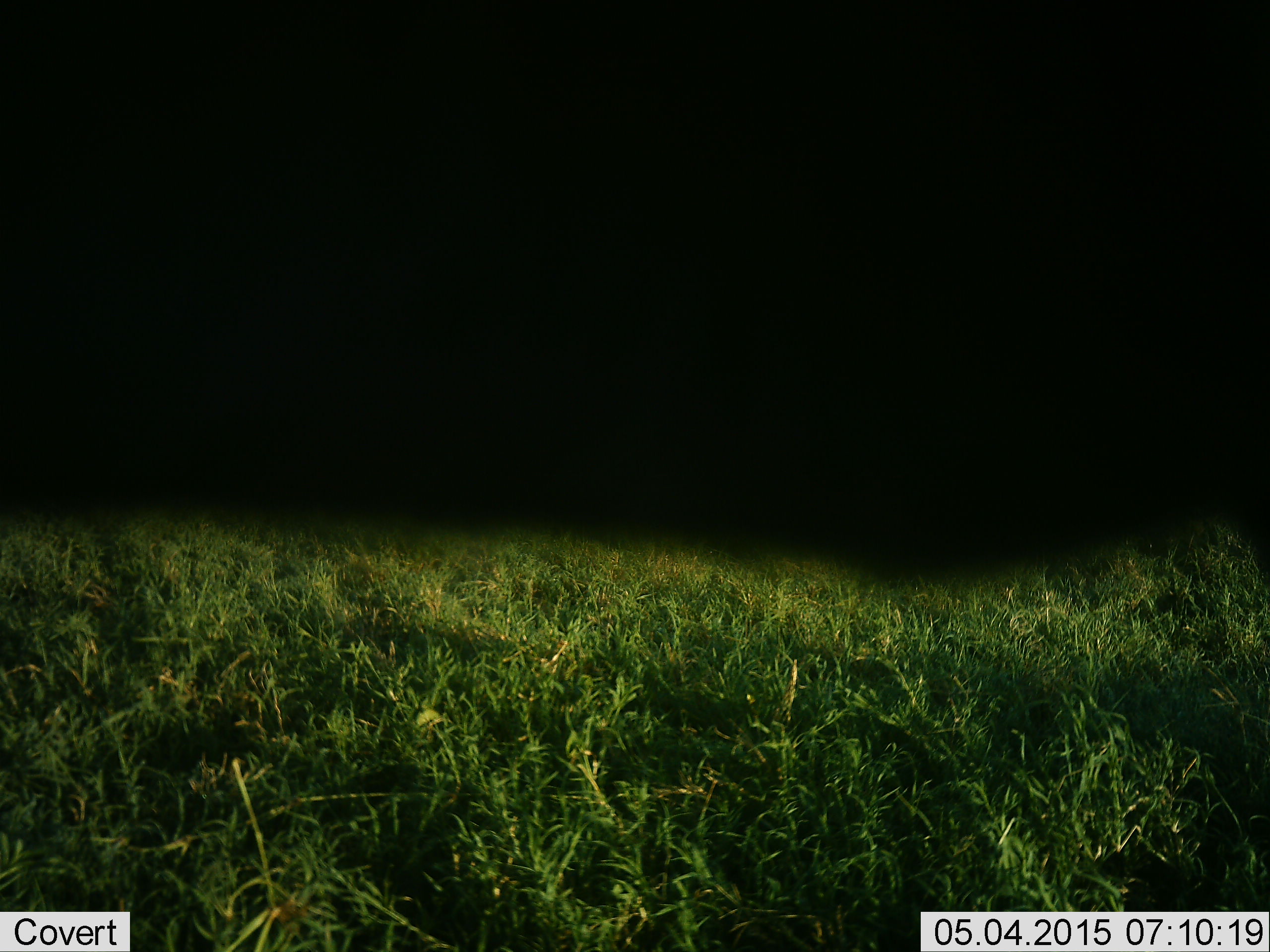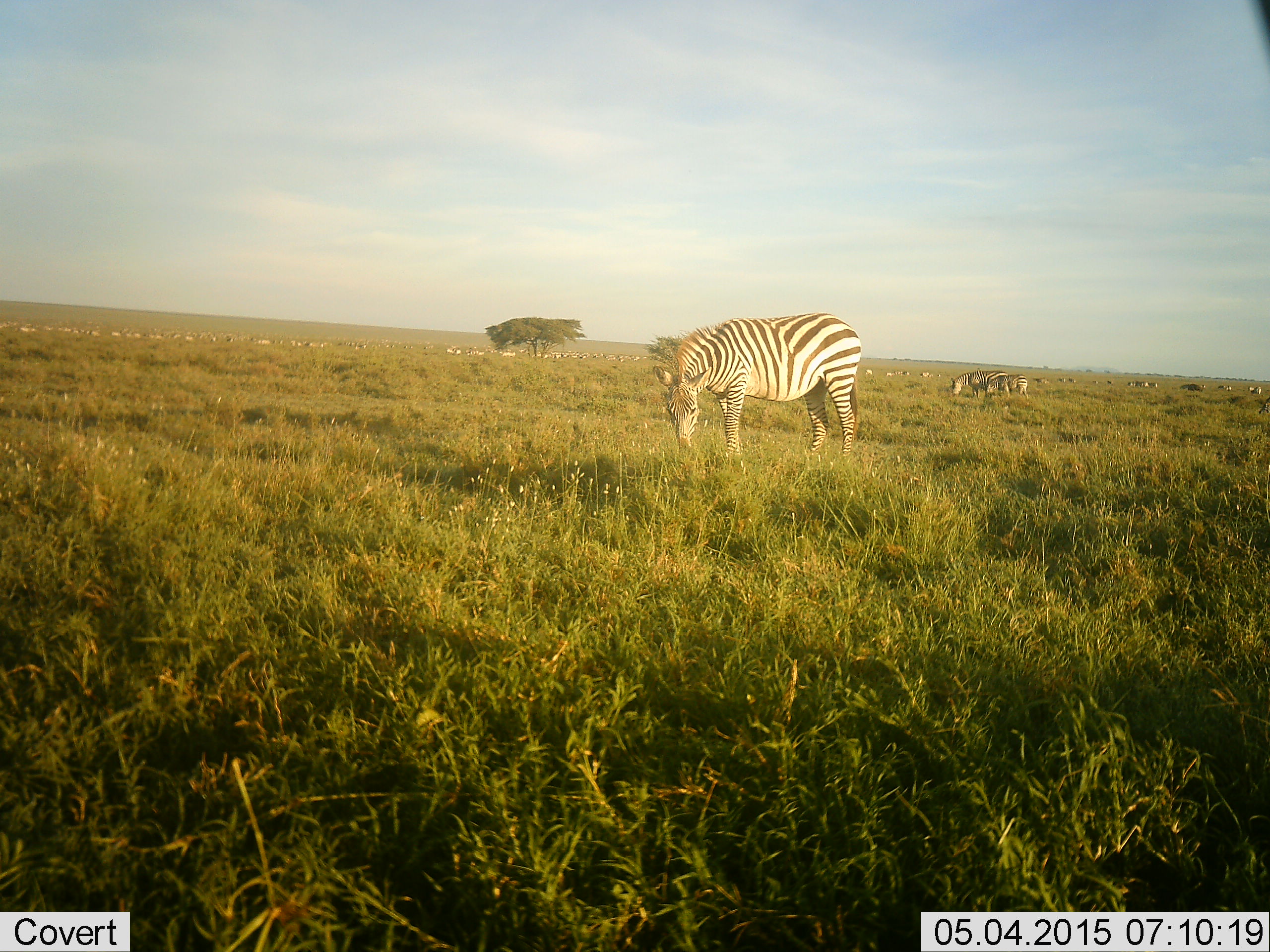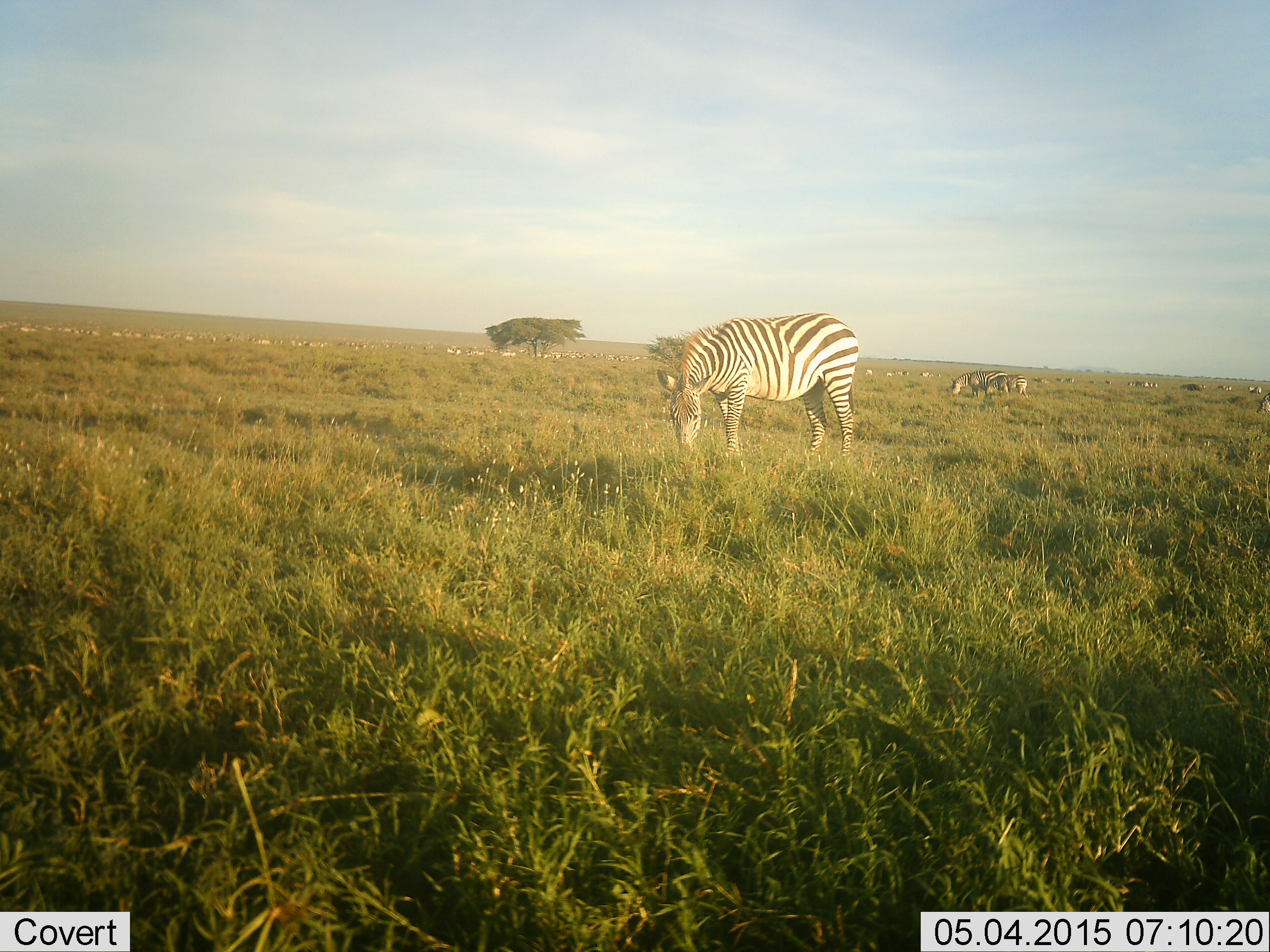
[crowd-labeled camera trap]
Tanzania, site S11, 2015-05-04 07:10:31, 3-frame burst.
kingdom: Animalia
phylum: Chordata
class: Mammalia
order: Perissodactyla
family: Equidae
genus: Equus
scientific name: Equus quagga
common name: plains zebra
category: zebra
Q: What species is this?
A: Zebra (plains zebra) (Equus quagga).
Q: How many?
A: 3.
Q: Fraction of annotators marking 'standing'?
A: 45%.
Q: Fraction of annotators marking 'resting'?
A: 9%.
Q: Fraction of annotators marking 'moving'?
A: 18%.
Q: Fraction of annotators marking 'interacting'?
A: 9%.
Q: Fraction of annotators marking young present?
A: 0%.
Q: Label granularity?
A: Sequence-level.